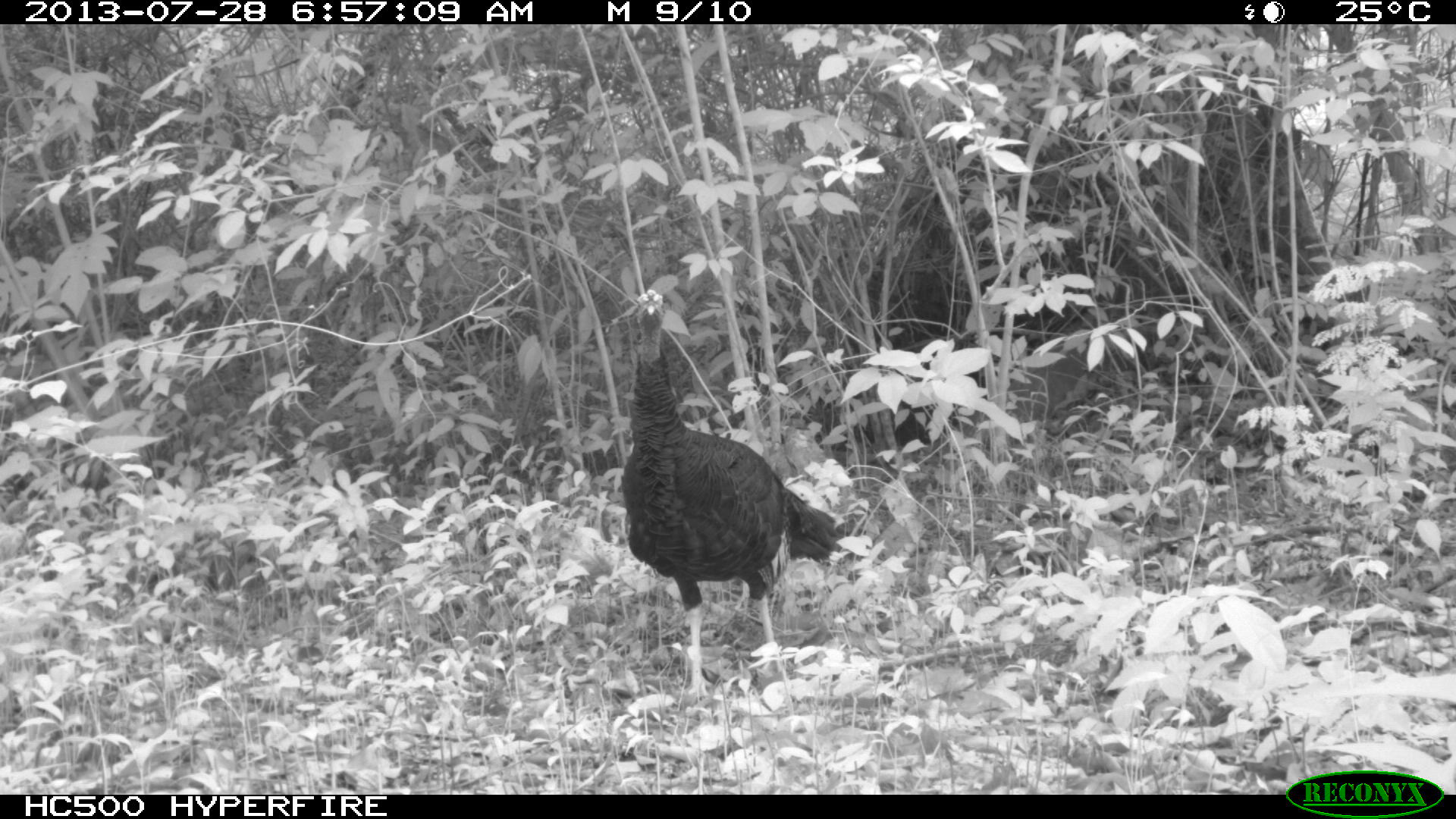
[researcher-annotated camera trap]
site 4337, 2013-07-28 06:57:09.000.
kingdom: Animalia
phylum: Chordata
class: Aves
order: Galliformes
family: Phasianidae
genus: Meleagris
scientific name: Meleagris ocellata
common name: ocellated turkey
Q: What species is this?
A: Meleagris ocellata (ocellated turkey).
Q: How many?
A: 1.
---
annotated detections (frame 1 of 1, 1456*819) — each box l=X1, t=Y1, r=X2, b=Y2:
meleagris ocellata: l=616, t=286, r=845, b=703